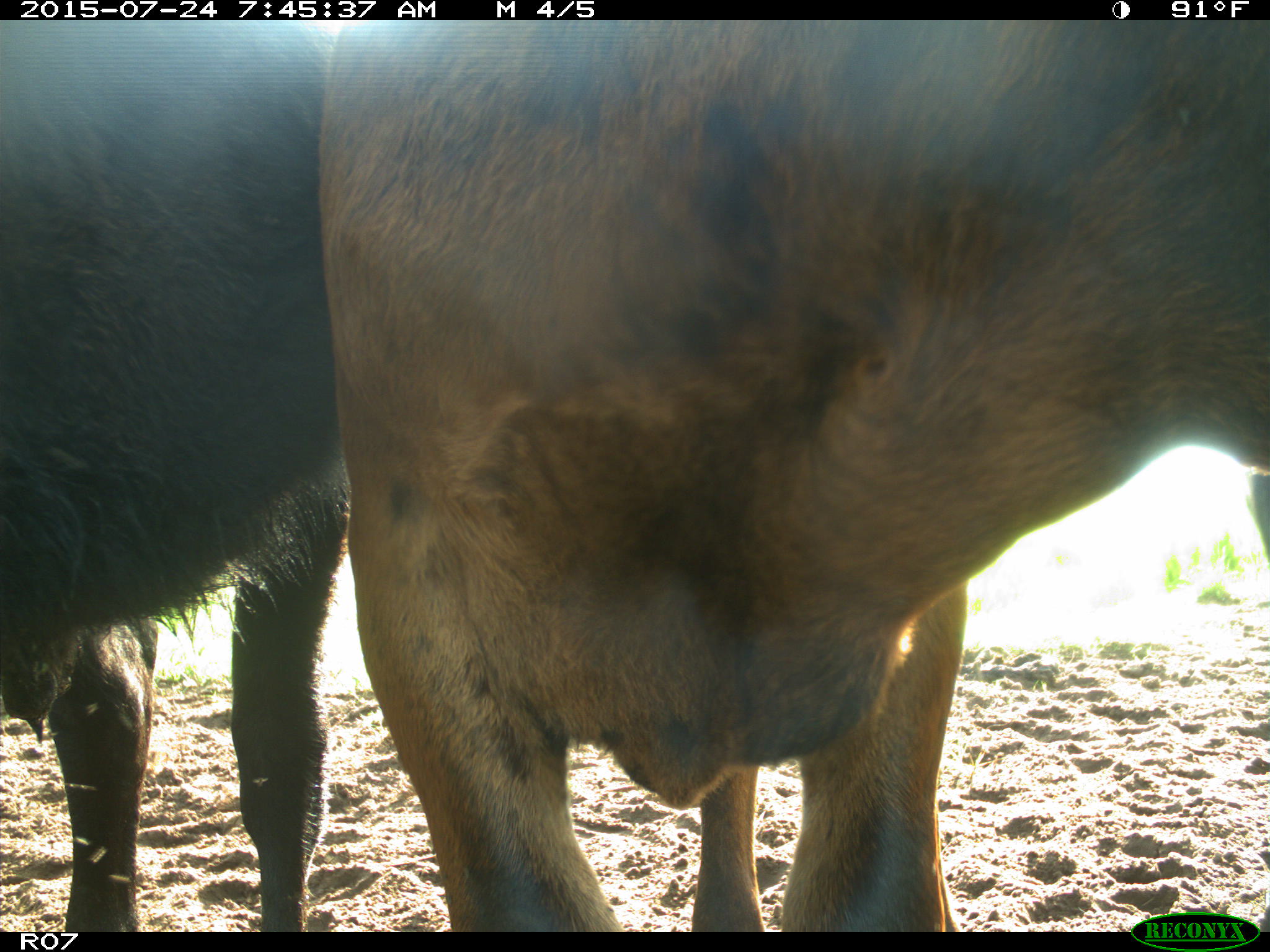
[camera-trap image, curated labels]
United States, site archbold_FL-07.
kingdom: Animalia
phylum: Chordata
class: Mammalia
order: Artiodactyla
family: Bovidae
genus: Bos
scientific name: Bos taurus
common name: domestic cow